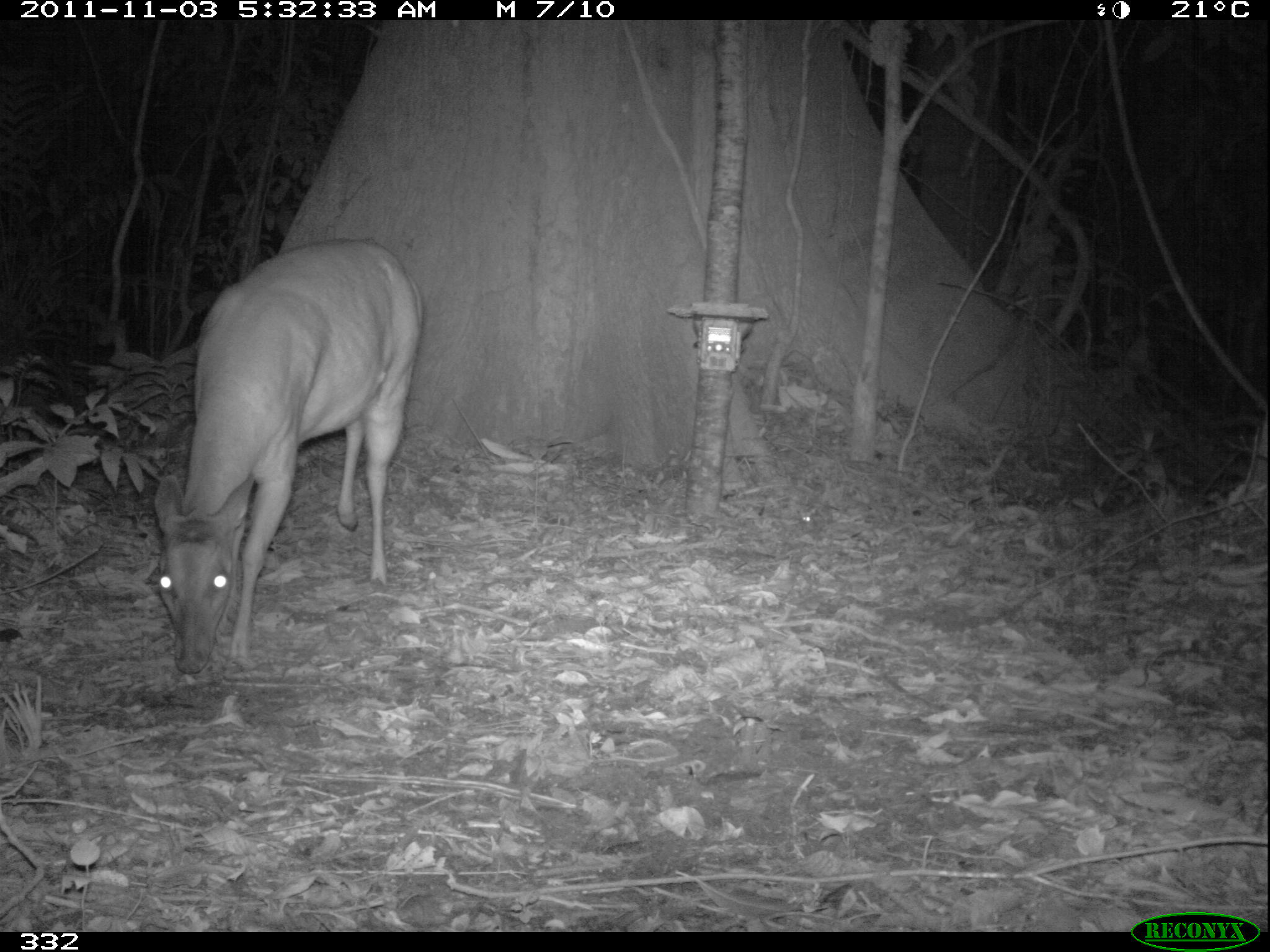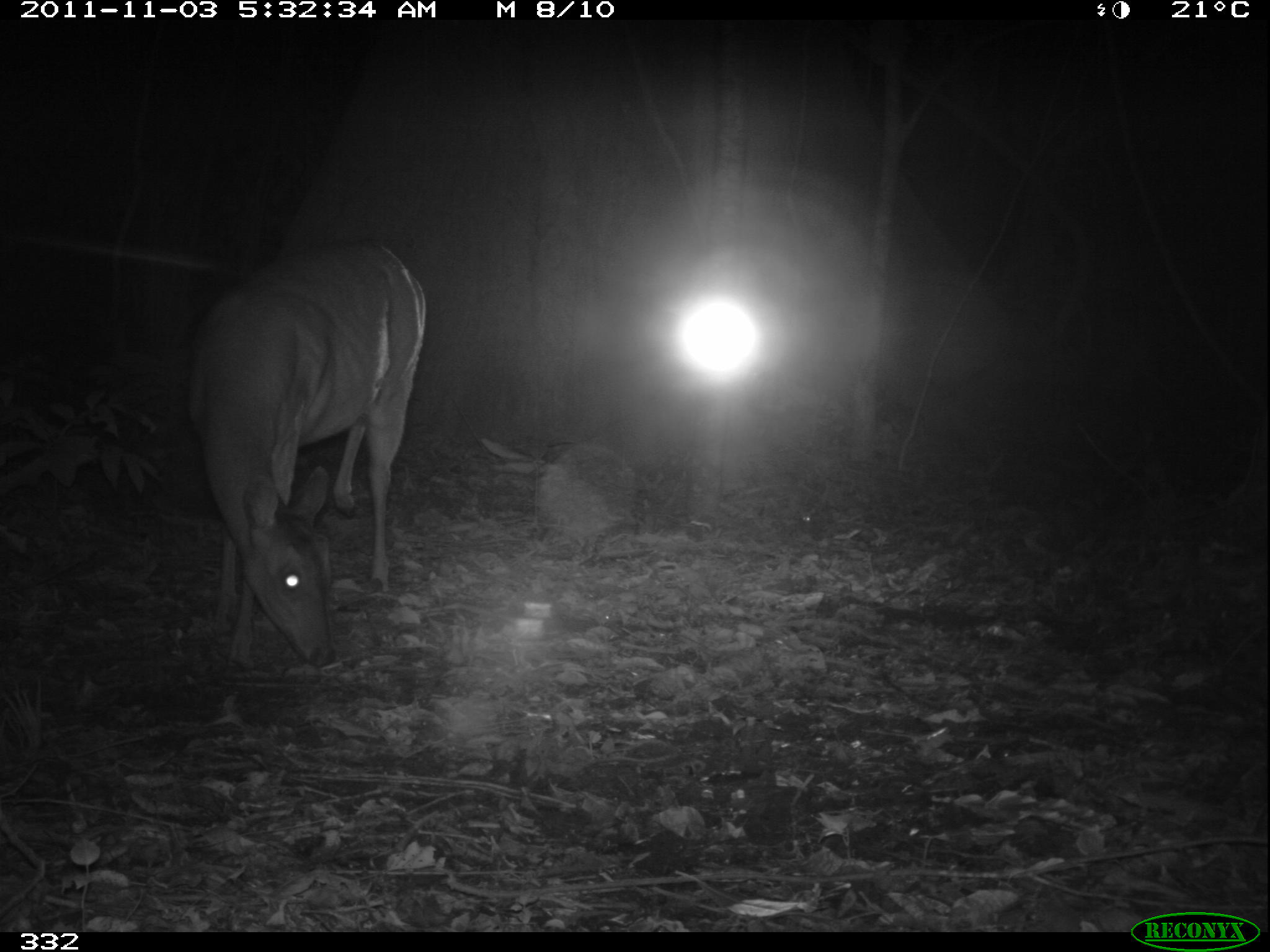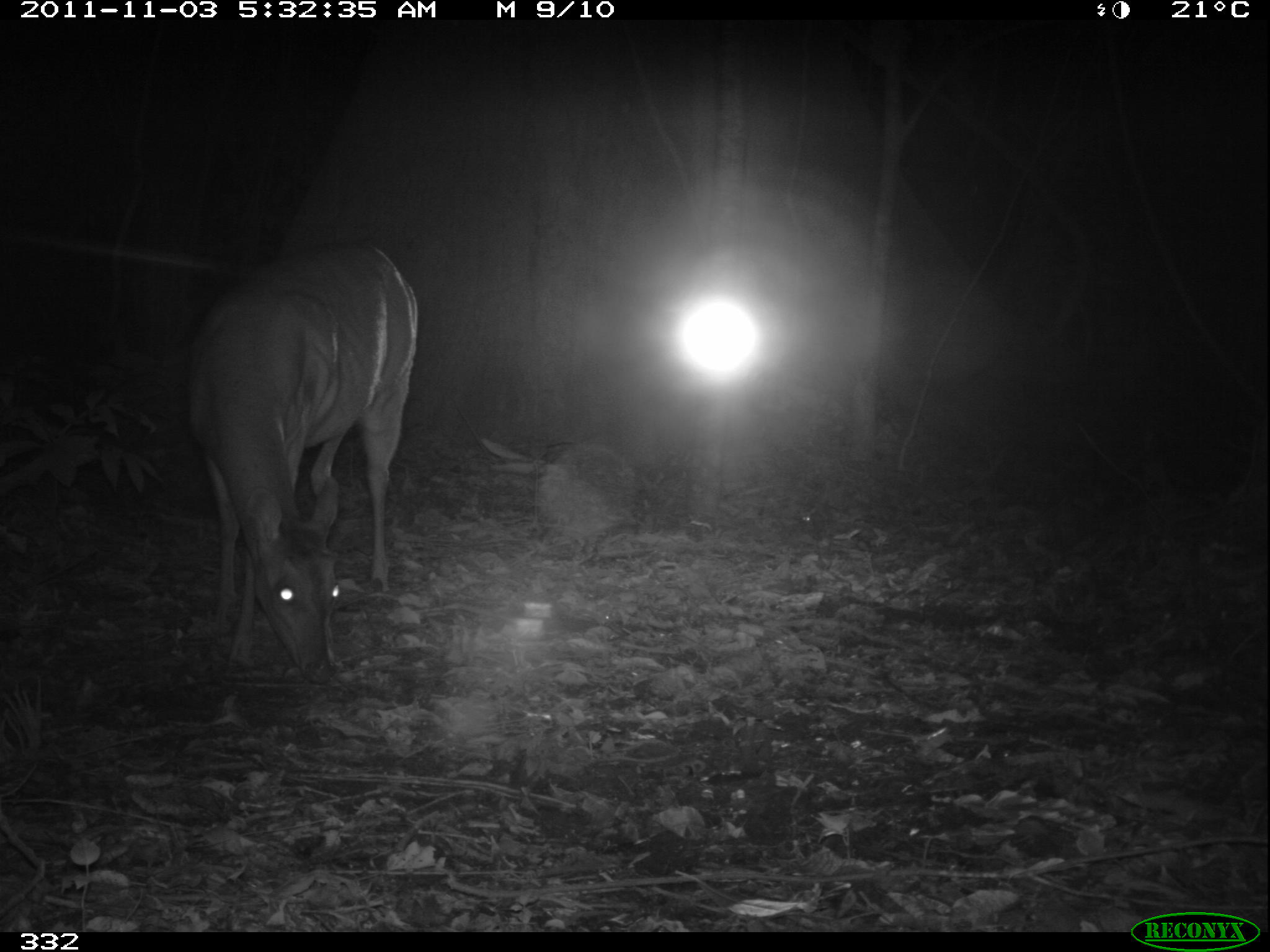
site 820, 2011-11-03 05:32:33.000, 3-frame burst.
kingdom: Animalia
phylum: Chordata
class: Mammalia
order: Artiodactyla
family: Cervidae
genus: Mazama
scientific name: Mazama americana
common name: red brocket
Mazama americana (red brocket).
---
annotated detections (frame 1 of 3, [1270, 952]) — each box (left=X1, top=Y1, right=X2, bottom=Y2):
mazama americana: (left=152, top=233, right=422, bottom=676)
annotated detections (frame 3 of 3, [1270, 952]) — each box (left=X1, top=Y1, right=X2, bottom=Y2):
mazama americana: (left=181, top=233, right=416, bottom=684)